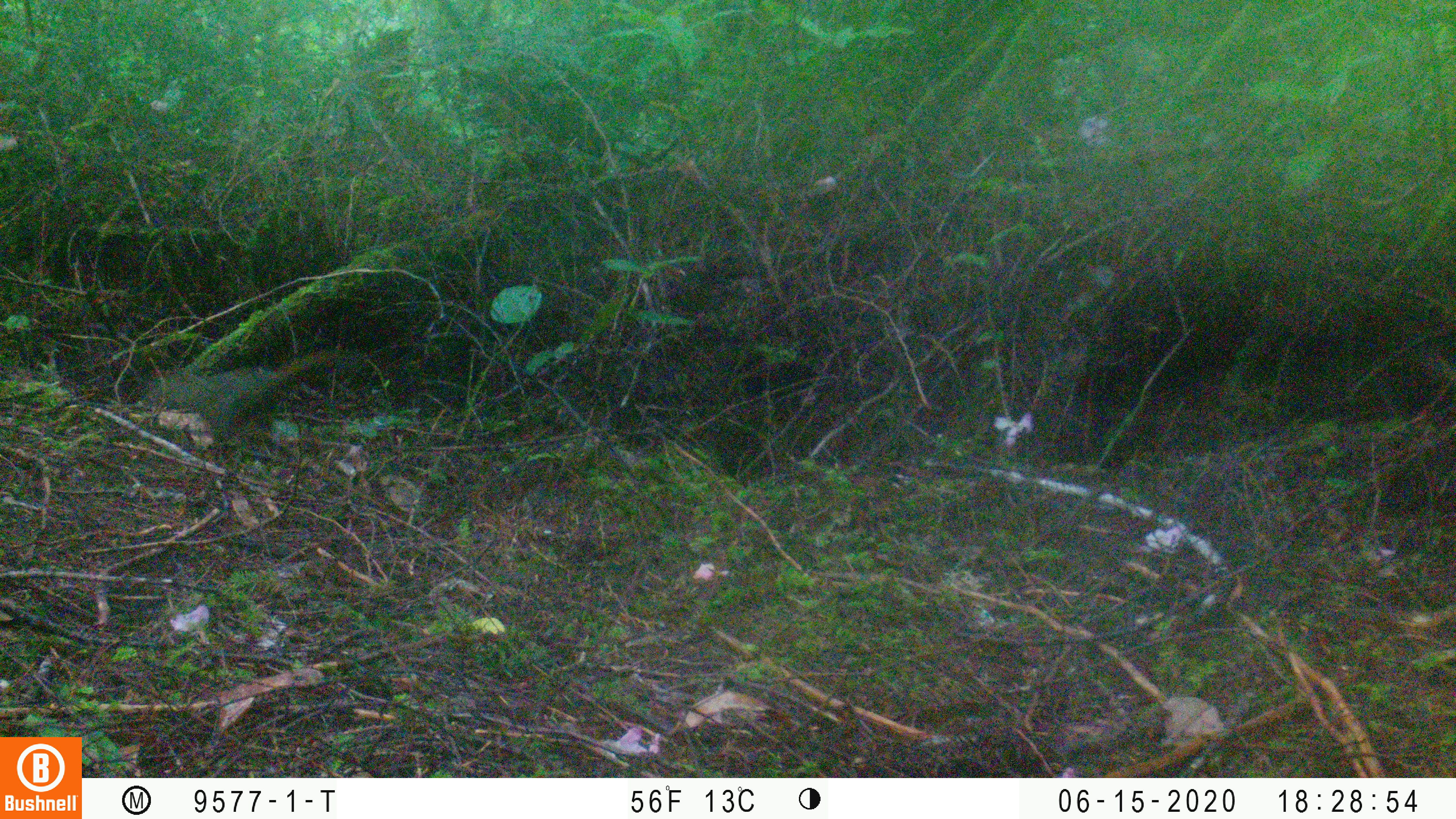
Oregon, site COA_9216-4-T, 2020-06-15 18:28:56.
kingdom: Animalia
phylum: Chordata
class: Mammalia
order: Rodentia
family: Sciuridae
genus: Tamiasciurus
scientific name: Tamiasciurus douglasii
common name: douglas squirrel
Douglas squirrel (Tamiasciurus douglasii).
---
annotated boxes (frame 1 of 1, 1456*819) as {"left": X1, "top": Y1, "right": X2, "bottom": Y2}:
douglas squirrel: {"left": 128, "top": 348, "right": 345, "bottom": 453}